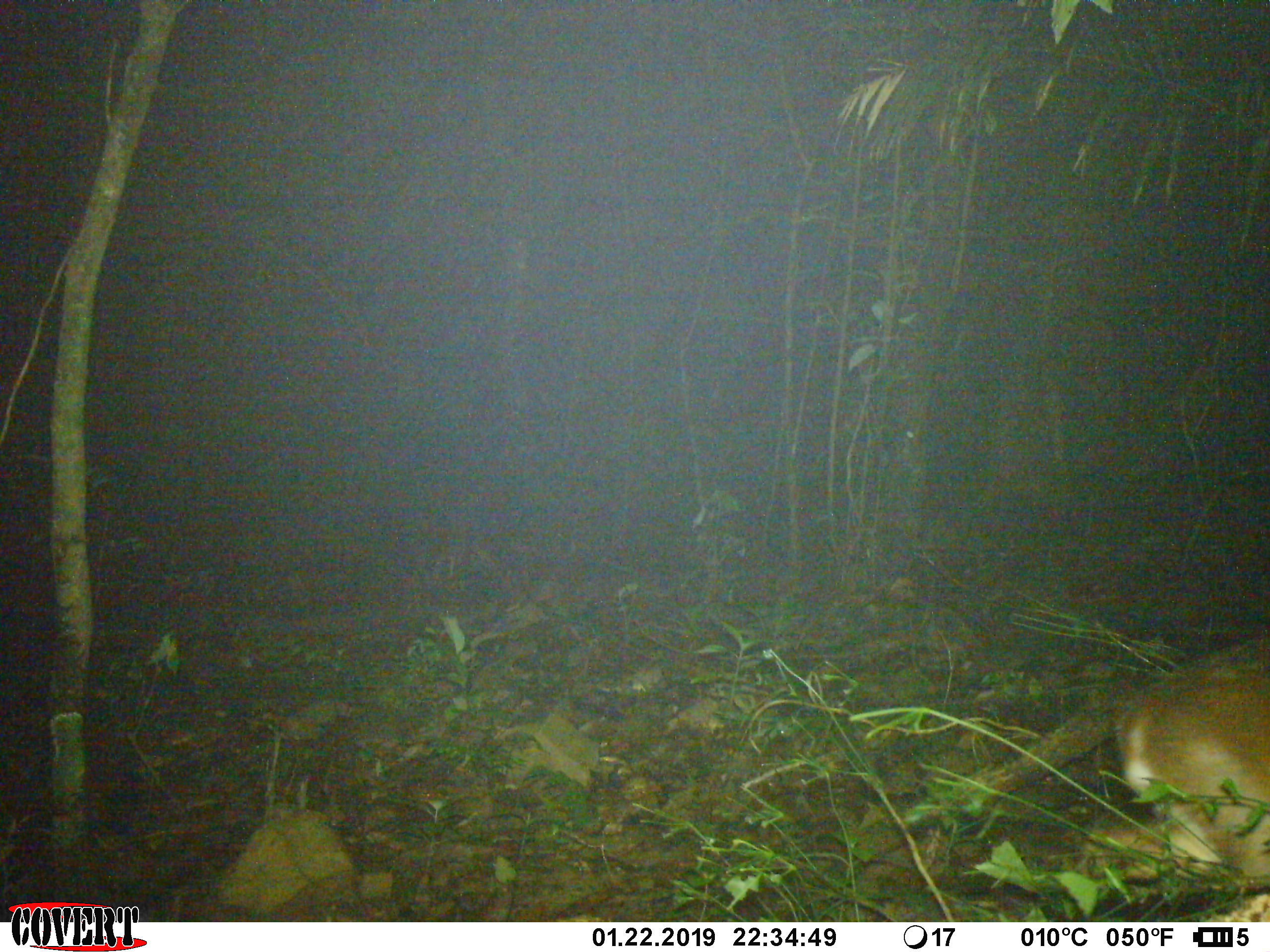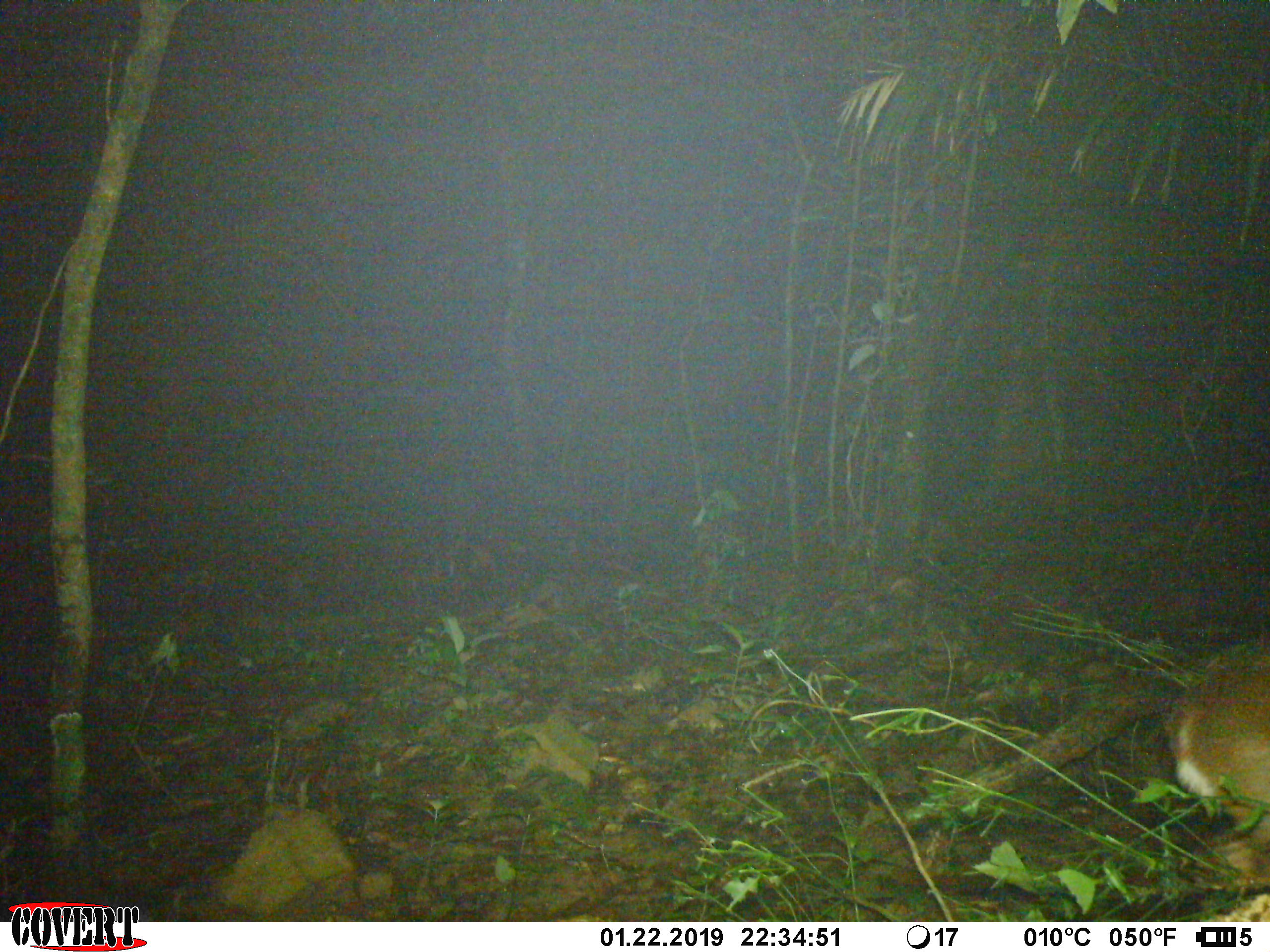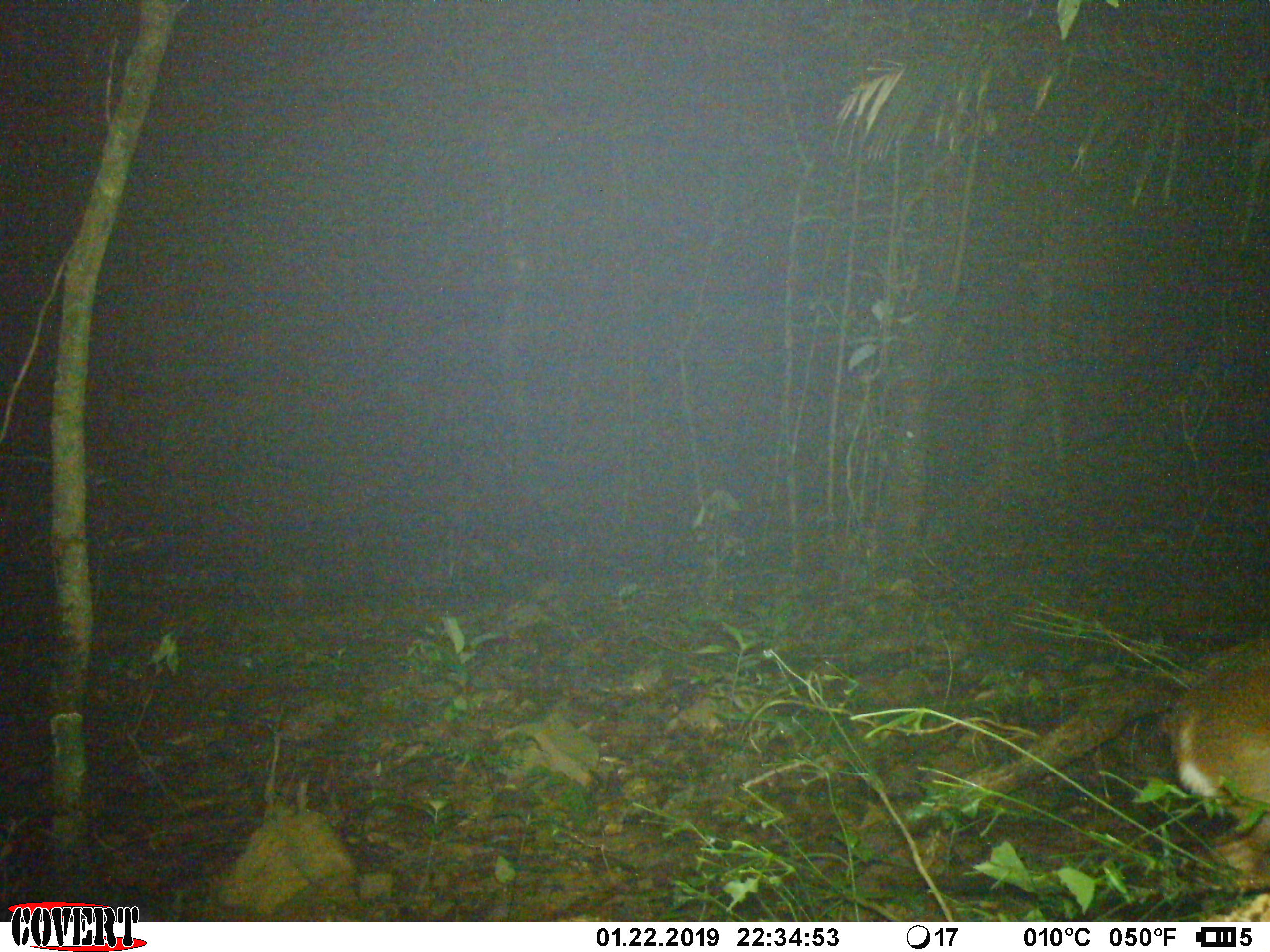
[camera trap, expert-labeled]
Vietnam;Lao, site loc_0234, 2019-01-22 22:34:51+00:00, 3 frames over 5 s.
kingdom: Animalia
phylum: Chordata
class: Mammalia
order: Artiodactyla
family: Cervidae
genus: Muntiacus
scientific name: Muntiacus vuquangensis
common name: large-antlered muntjac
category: large antlered muntjac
Large antlered muntjac (large-antlered muntjac) (Muntiacus vuquangensis). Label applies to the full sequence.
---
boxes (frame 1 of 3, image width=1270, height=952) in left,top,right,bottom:
large antlered muntjac: 1082,625,1267,885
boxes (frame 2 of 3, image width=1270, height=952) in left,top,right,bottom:
large antlered muntjac: 1138,631,1267,893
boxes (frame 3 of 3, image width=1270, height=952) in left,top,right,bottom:
large antlered muntjac: 1163,634,1267,883